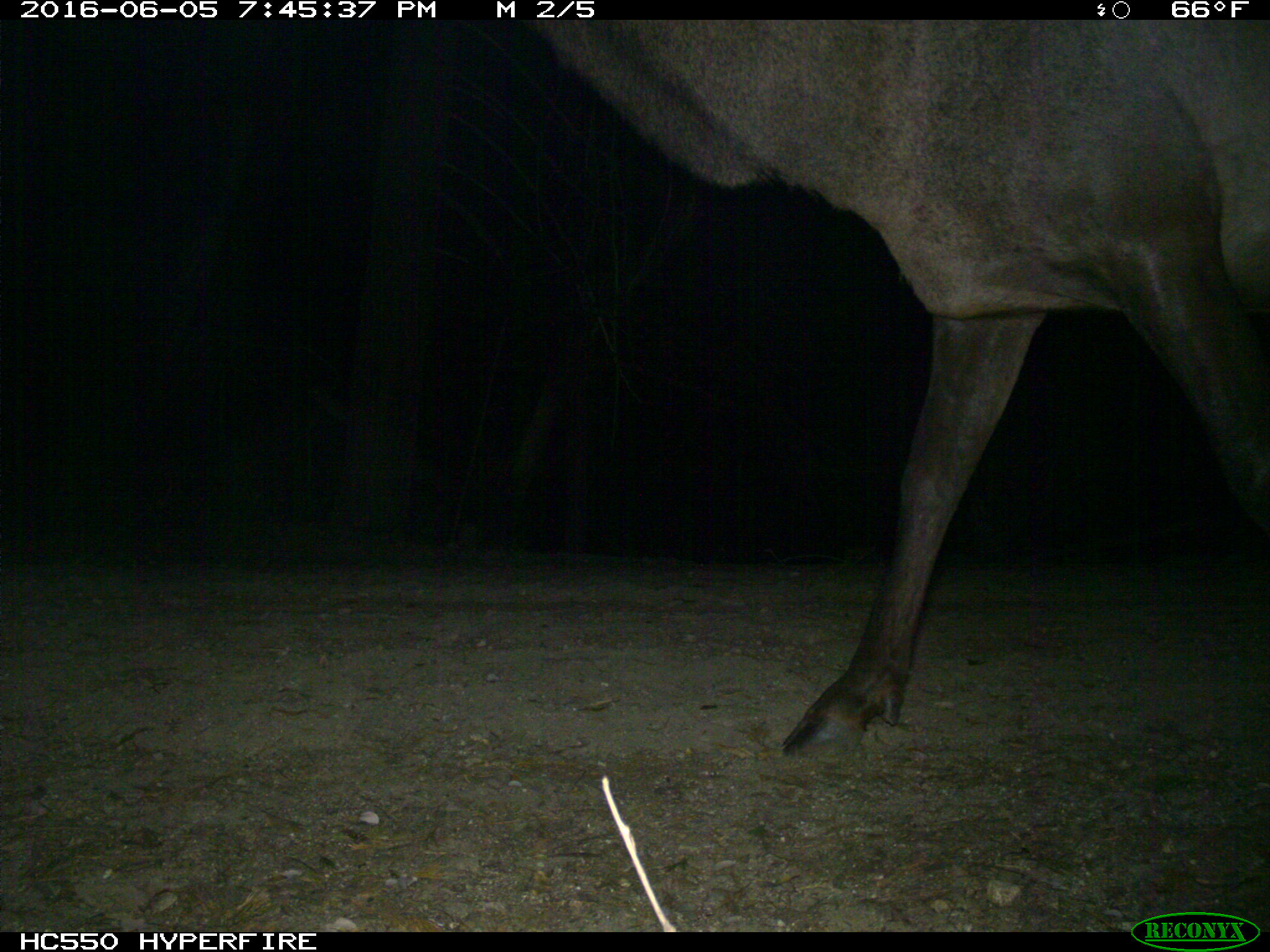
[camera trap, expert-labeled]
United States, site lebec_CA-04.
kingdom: Animalia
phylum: Chordata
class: Mammalia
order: Artiodactyla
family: Cervidae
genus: Cervus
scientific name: Cervus canadensis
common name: elk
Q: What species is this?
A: Cervus canadensis (elk).